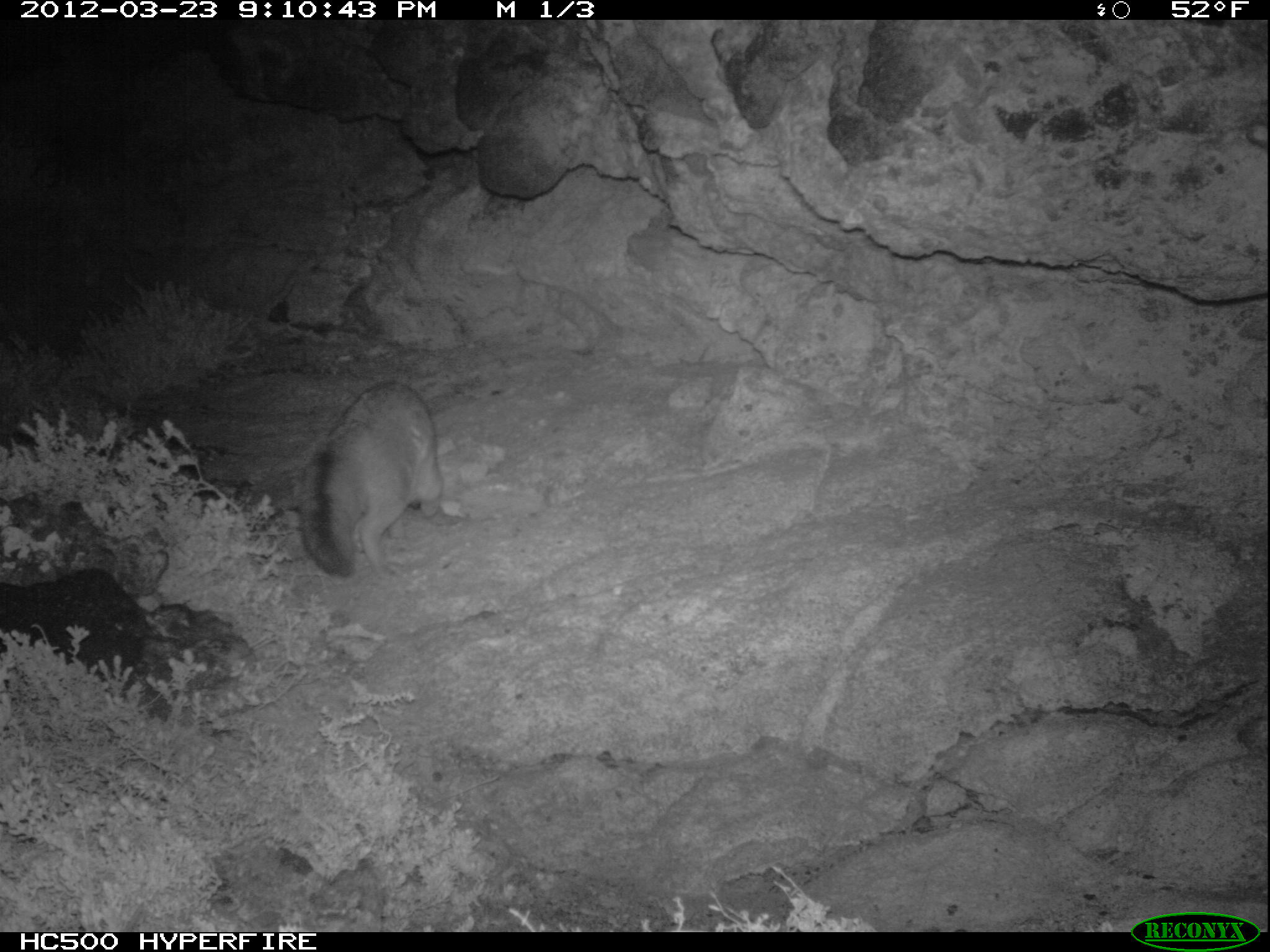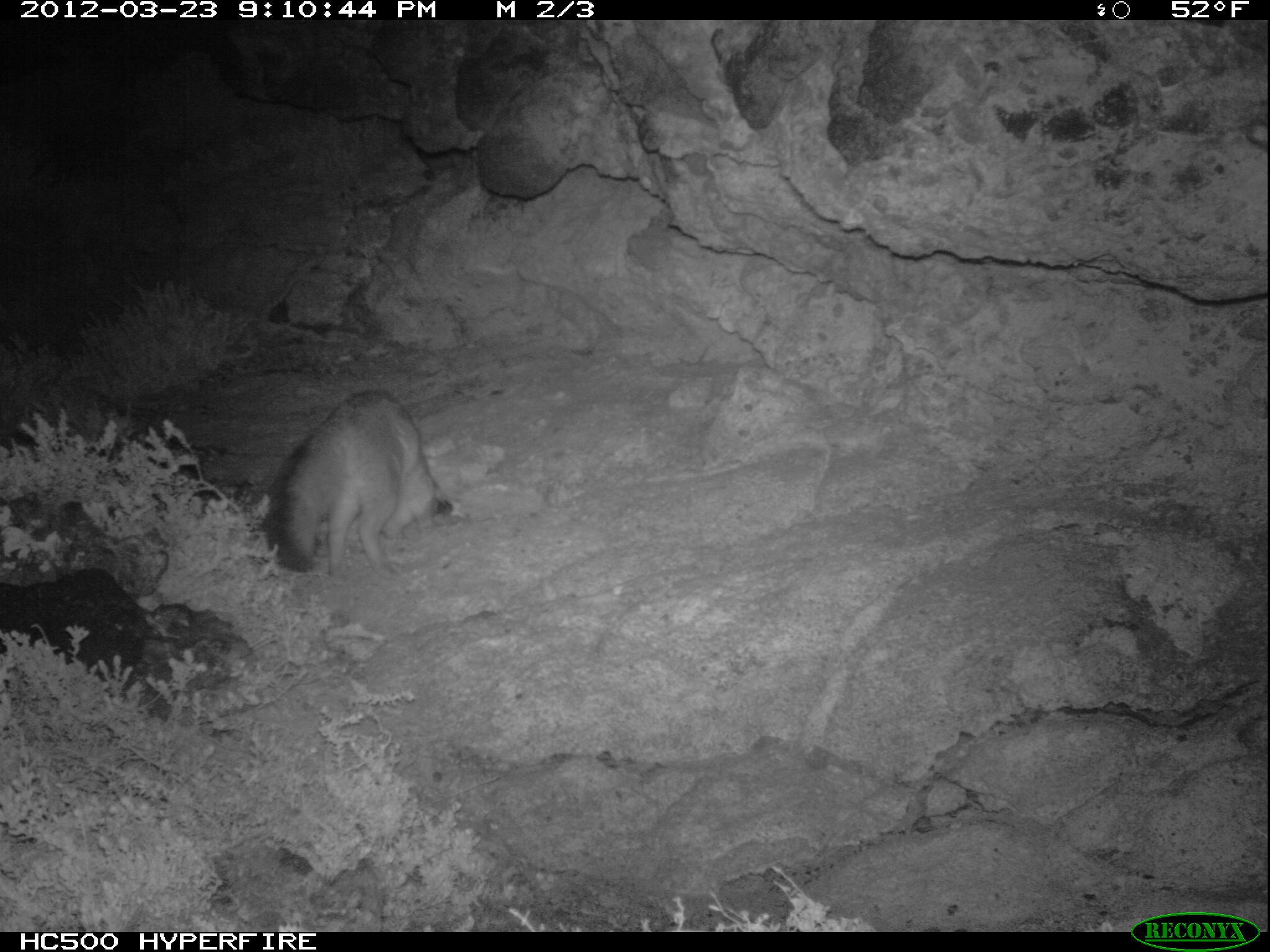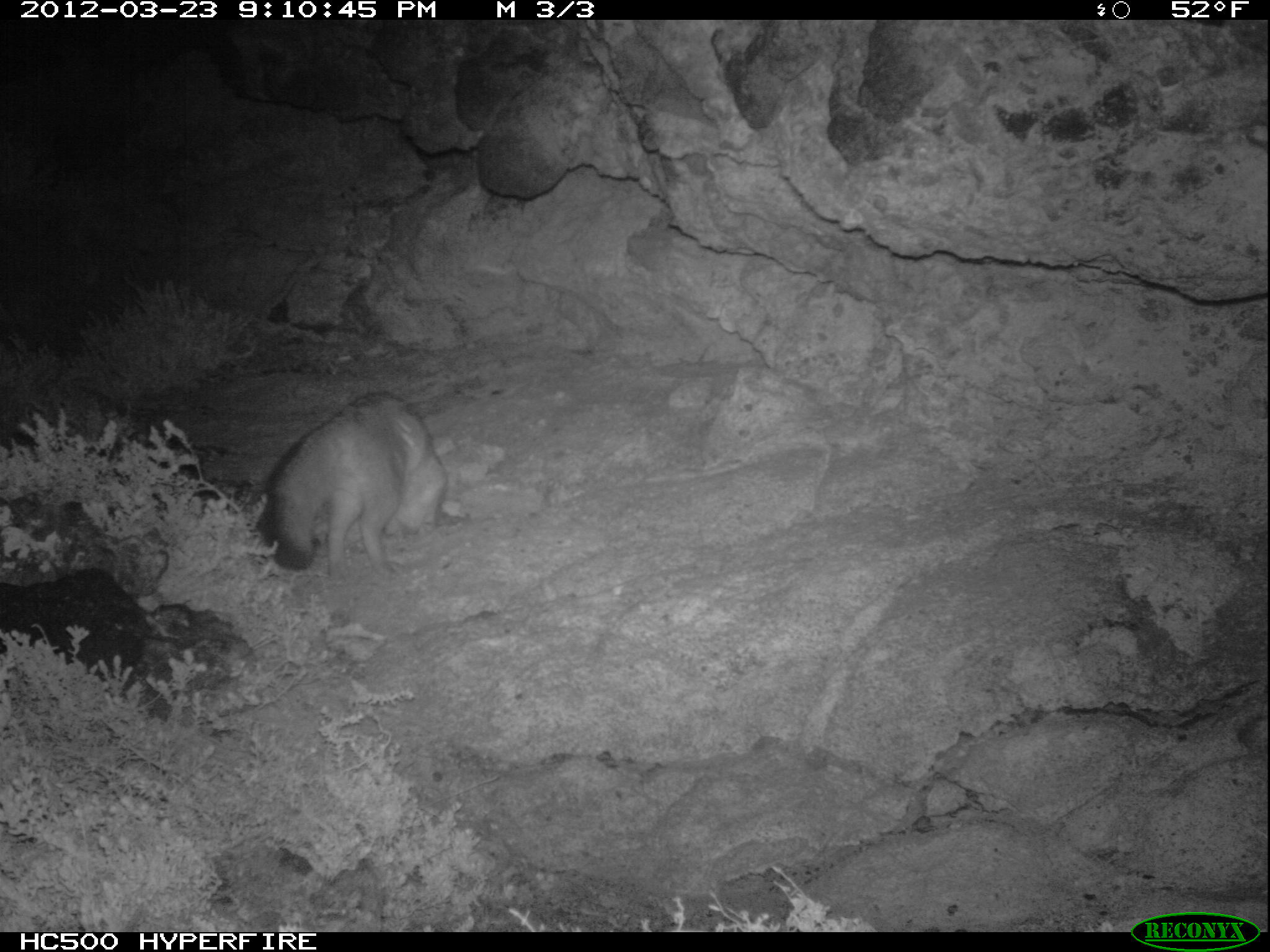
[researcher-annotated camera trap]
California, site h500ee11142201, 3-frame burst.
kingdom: Animalia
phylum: Chordata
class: Mammalia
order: Carnivora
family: Canidae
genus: Urocyon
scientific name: Urocyon littoralis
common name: island fox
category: fox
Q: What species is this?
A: Fox (island fox) (Urocyon littoralis).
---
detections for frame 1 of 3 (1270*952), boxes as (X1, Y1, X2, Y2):
fox: (300, 381, 443, 580)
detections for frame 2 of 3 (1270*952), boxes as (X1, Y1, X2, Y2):
fox: (263, 387, 453, 586)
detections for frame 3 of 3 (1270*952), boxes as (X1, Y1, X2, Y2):
fox: (255, 391, 448, 583)